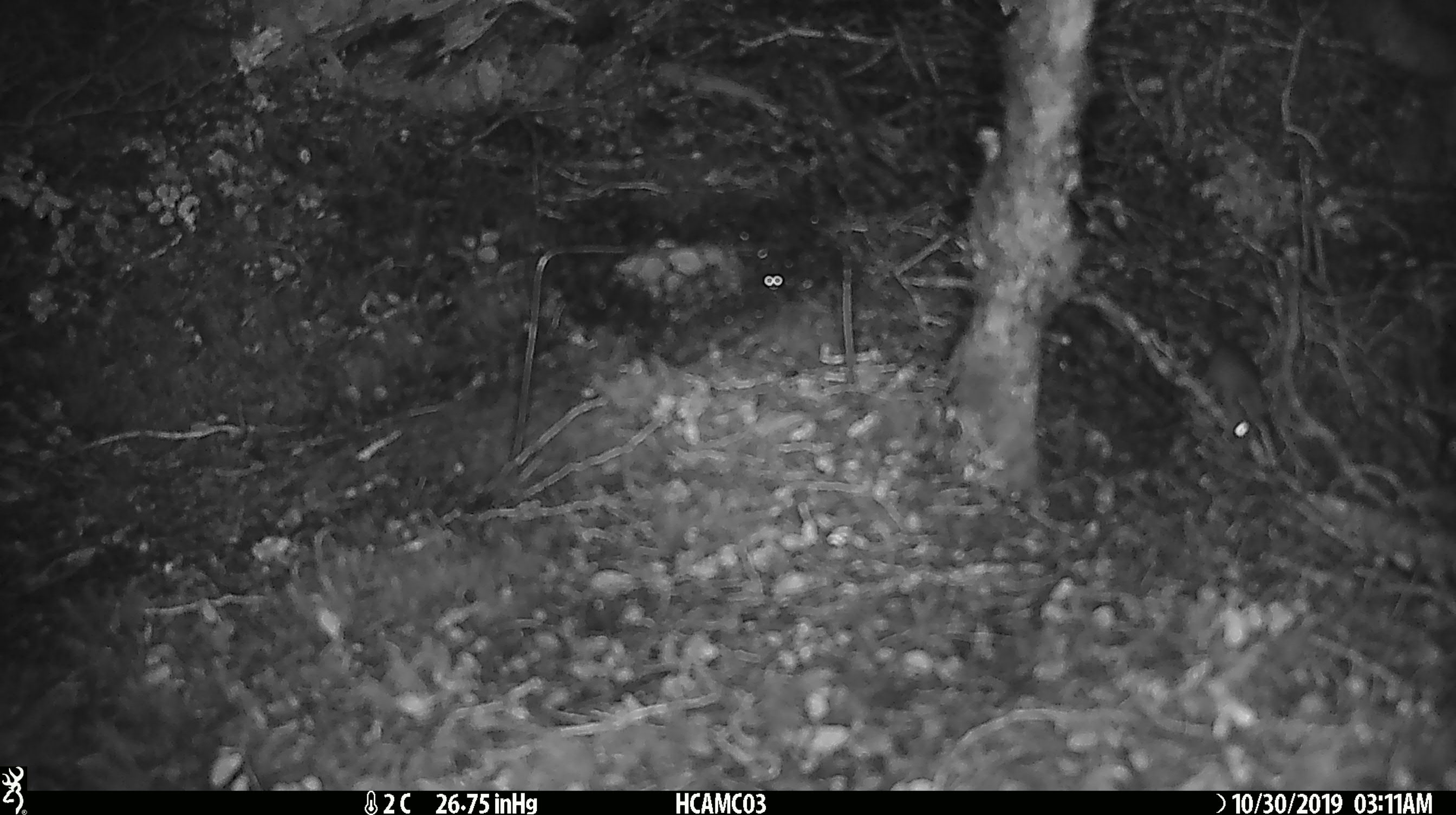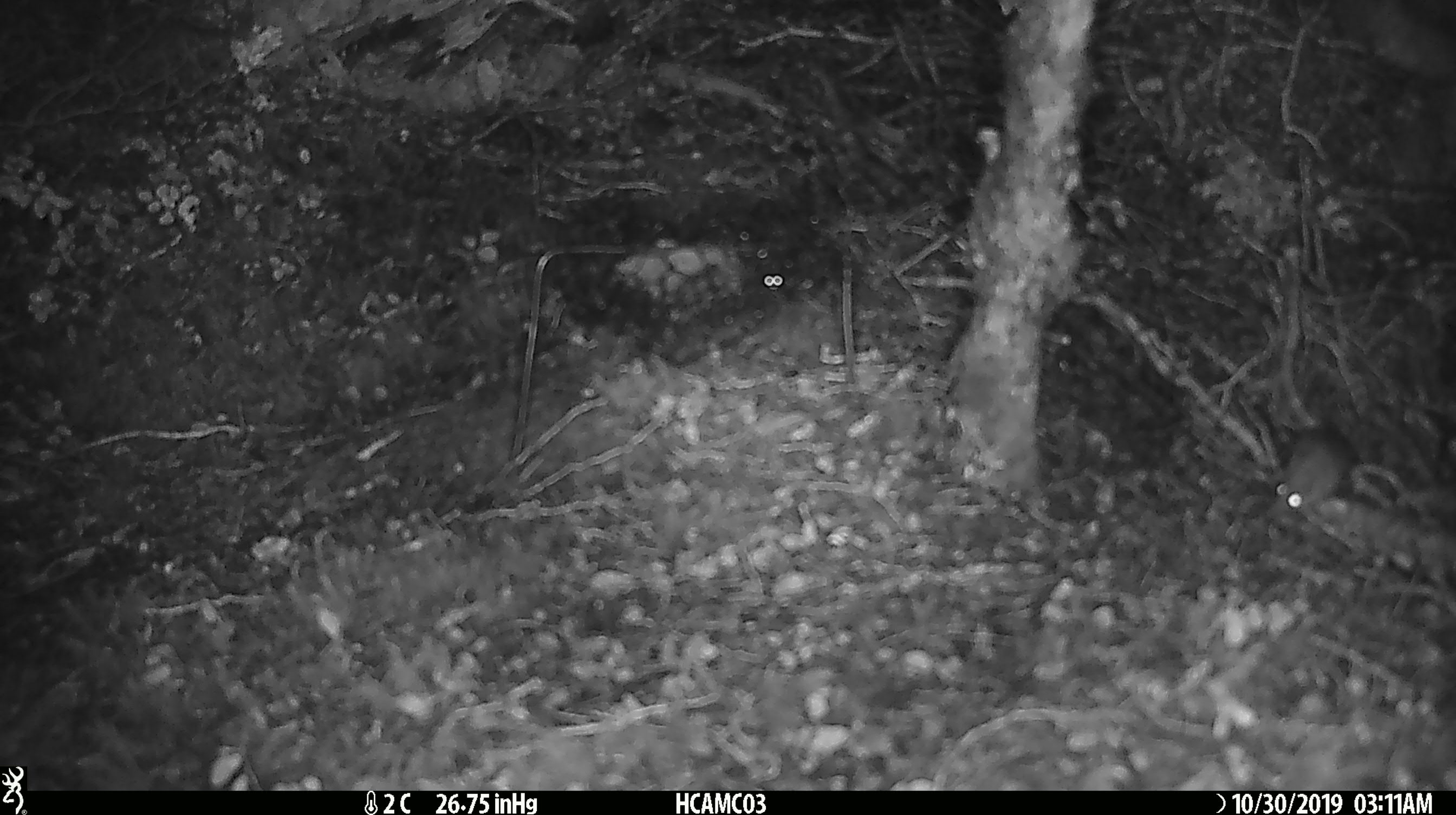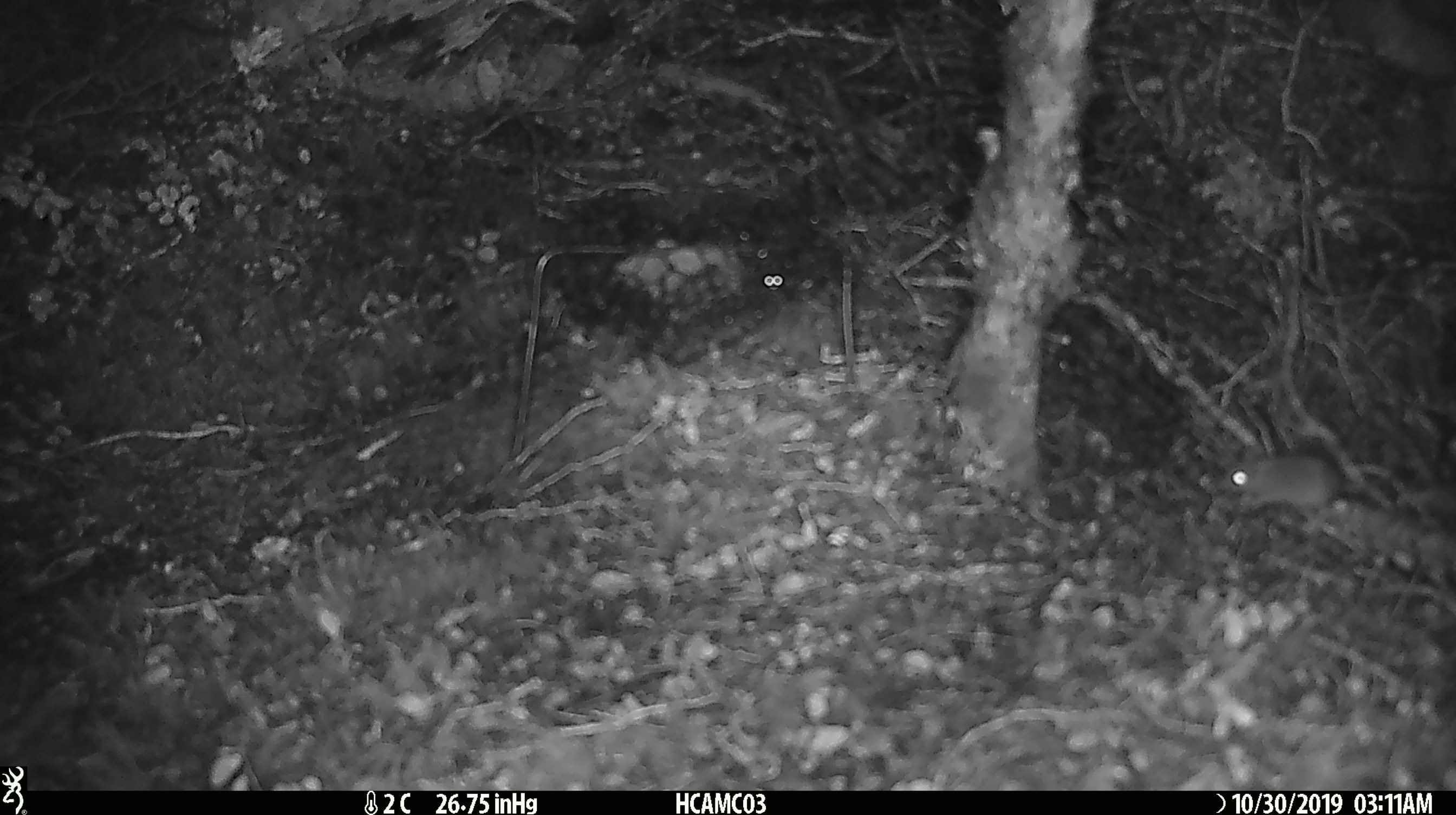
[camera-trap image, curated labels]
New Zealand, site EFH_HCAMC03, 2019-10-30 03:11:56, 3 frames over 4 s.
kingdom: Animalia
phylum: Chordata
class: Mammalia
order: Rodentia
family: Muridae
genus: Mus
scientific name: Mus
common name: mouse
Mouse (Mus).